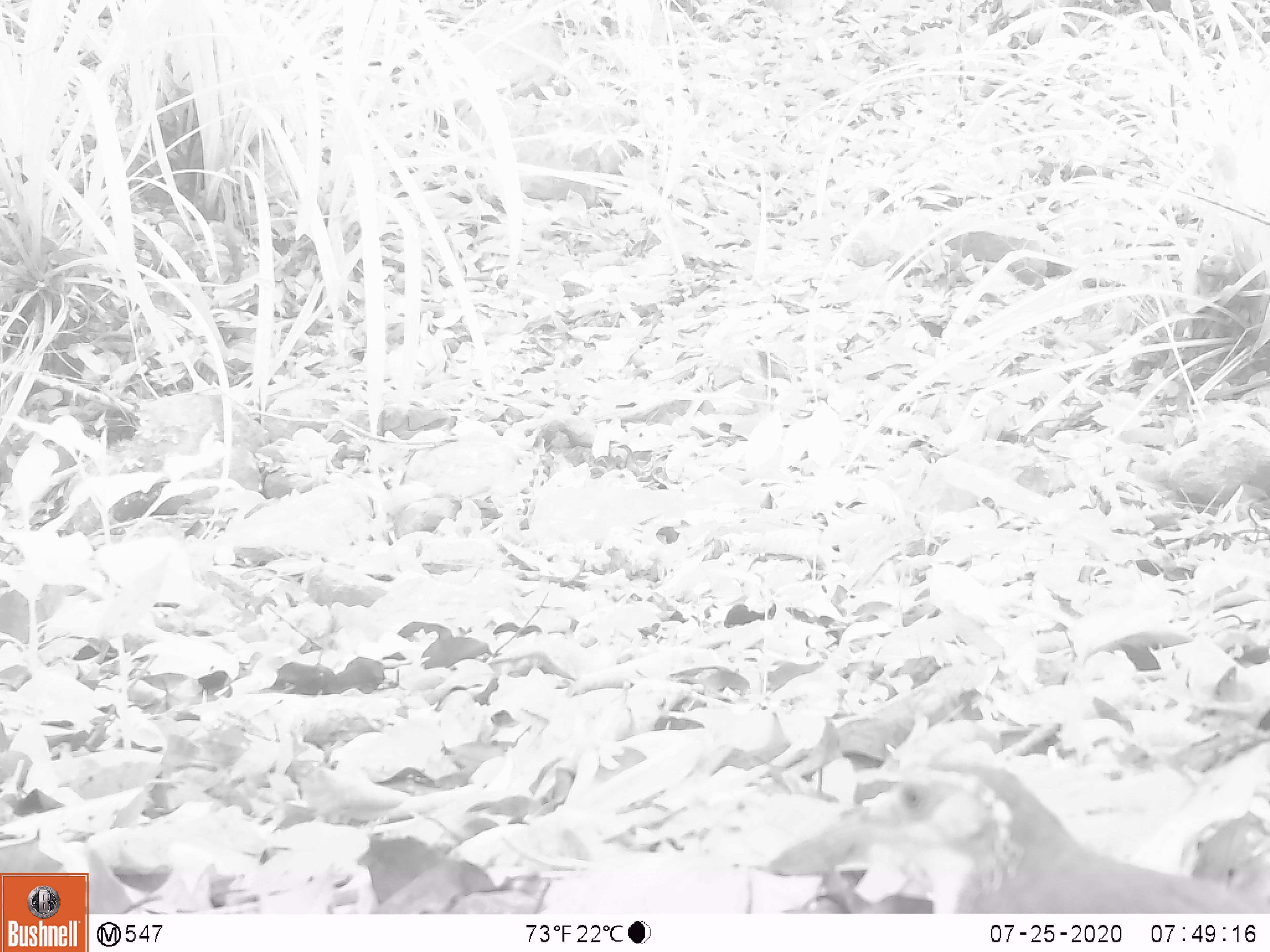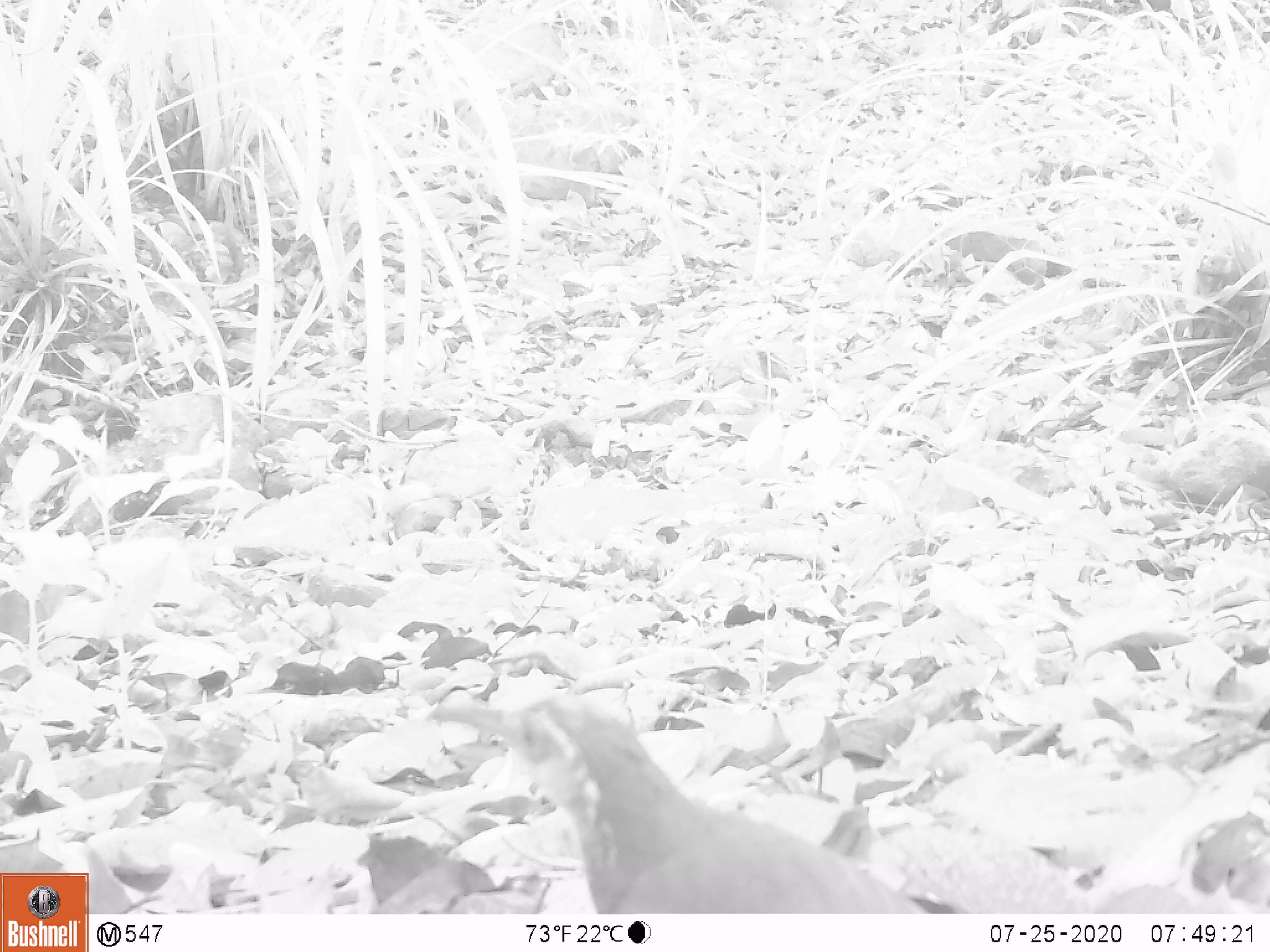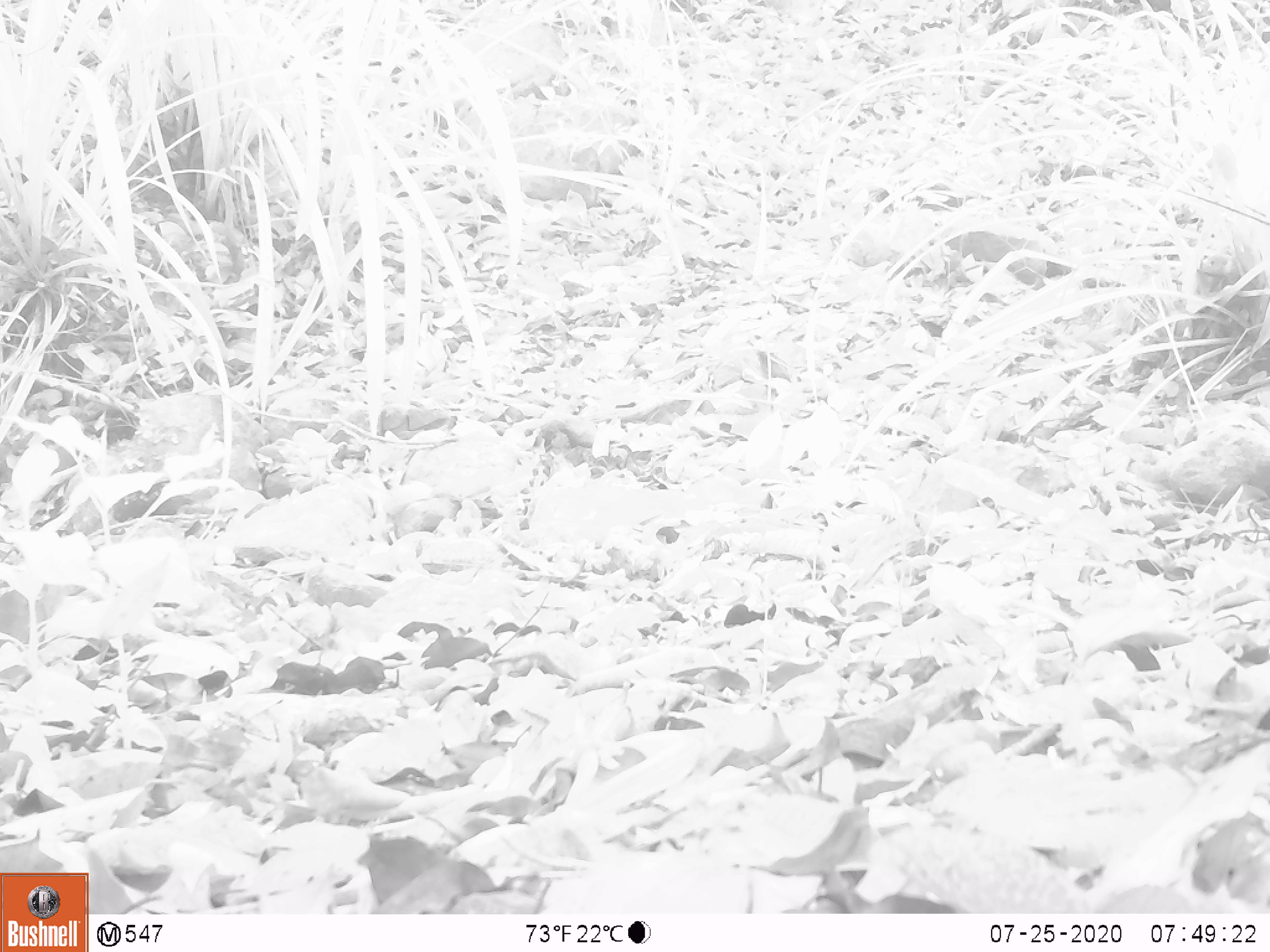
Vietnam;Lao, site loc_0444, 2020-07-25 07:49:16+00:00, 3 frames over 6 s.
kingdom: Animalia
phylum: Chordata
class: Aves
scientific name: Aves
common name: bird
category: unidentified bird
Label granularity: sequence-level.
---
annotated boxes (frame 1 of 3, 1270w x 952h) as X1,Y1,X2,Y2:
unidentified bird: 766,764,1269,912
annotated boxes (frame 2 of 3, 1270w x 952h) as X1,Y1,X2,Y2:
unidentified bird: 426,697,927,913